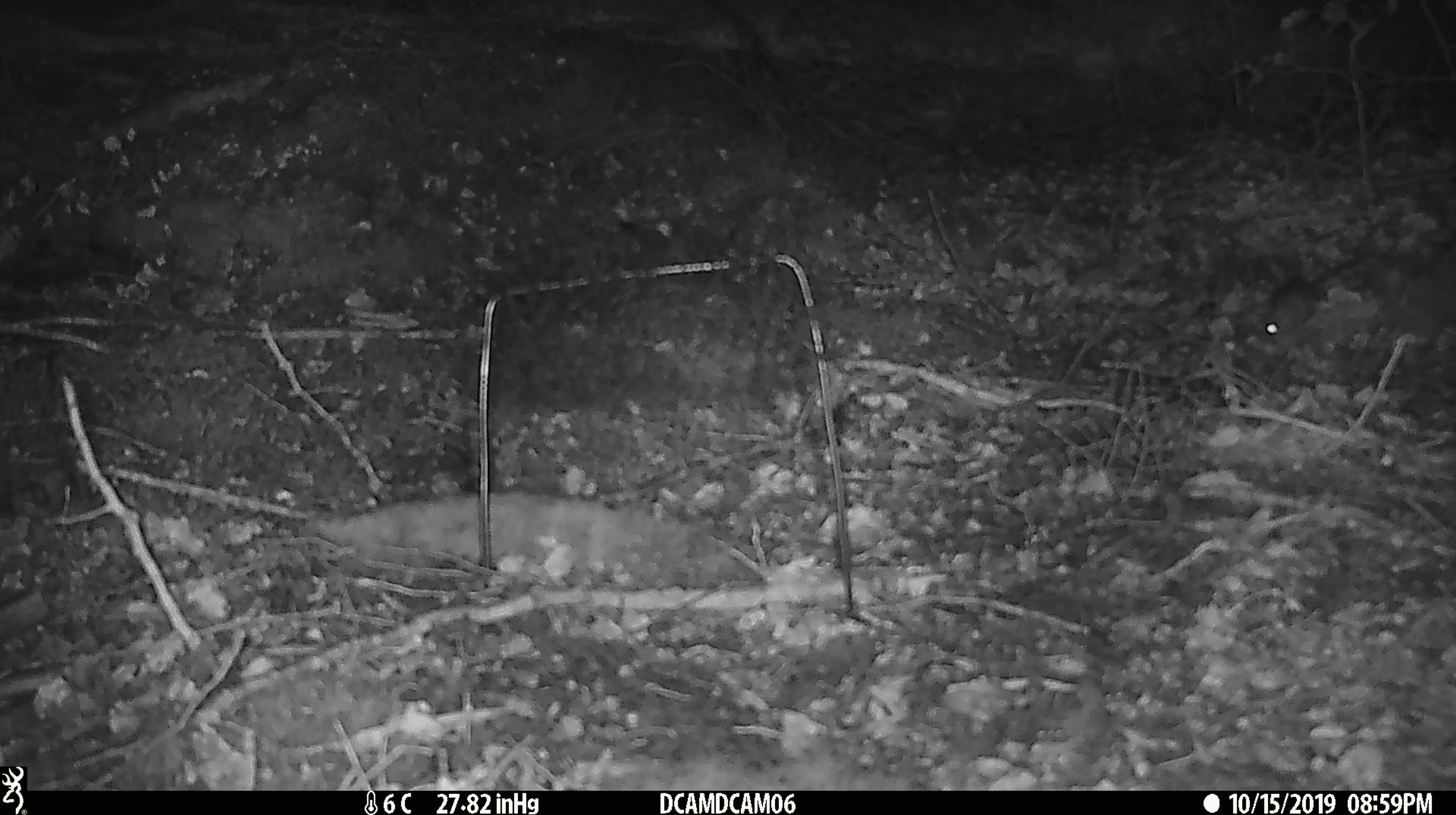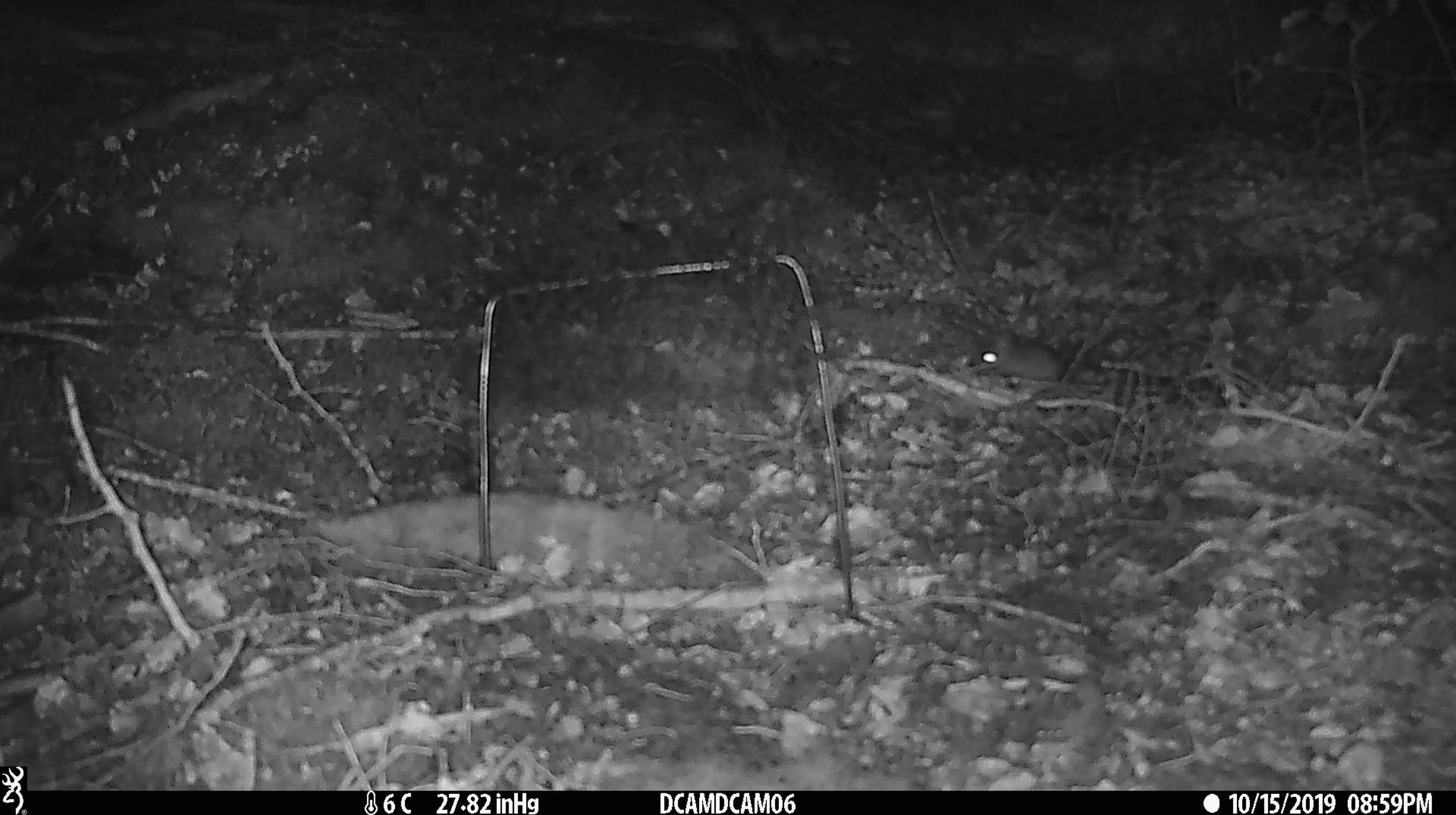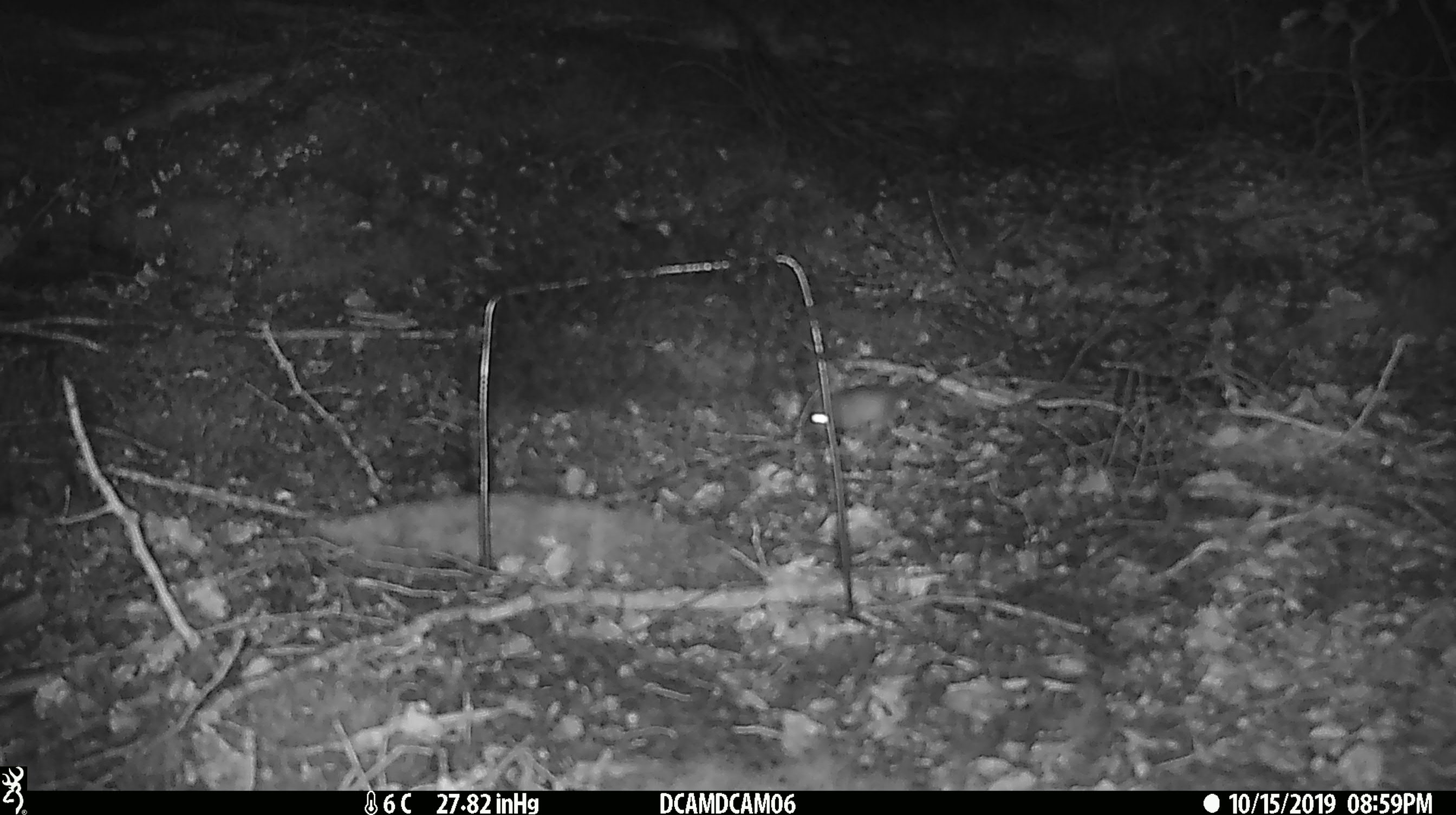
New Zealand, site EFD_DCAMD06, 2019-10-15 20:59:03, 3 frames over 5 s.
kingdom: Animalia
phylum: Chordata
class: Mammalia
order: Rodentia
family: Muridae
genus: Mus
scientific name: Mus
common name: mouse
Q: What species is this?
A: Mouse (Mus).